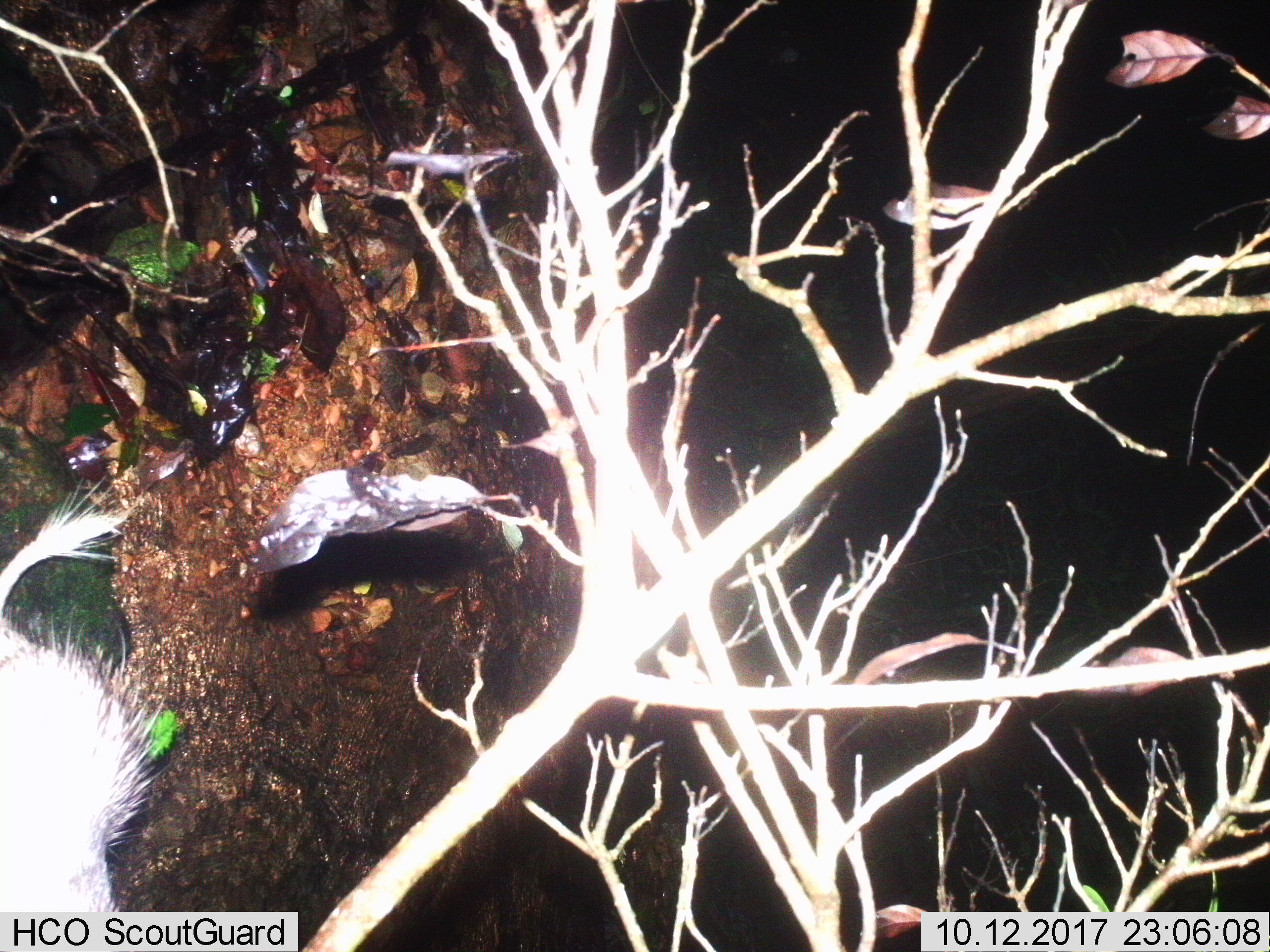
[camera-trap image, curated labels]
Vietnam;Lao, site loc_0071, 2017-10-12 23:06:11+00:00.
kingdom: Animalia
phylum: Chordata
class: Mammalia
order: Rodentia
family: Hystricidae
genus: Atherurus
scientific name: Atherurus macrourus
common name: asiatic brush-tailed porcupine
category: asiatic brush tailed porcupine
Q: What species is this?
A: Asiatic brush tailed porcupine (asiatic brush-tailed porcupine) (Atherurus macrourus).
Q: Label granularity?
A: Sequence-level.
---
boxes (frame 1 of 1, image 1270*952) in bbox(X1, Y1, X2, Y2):
asiatic brush tailed porcupine: bbox(0, 478, 166, 952)